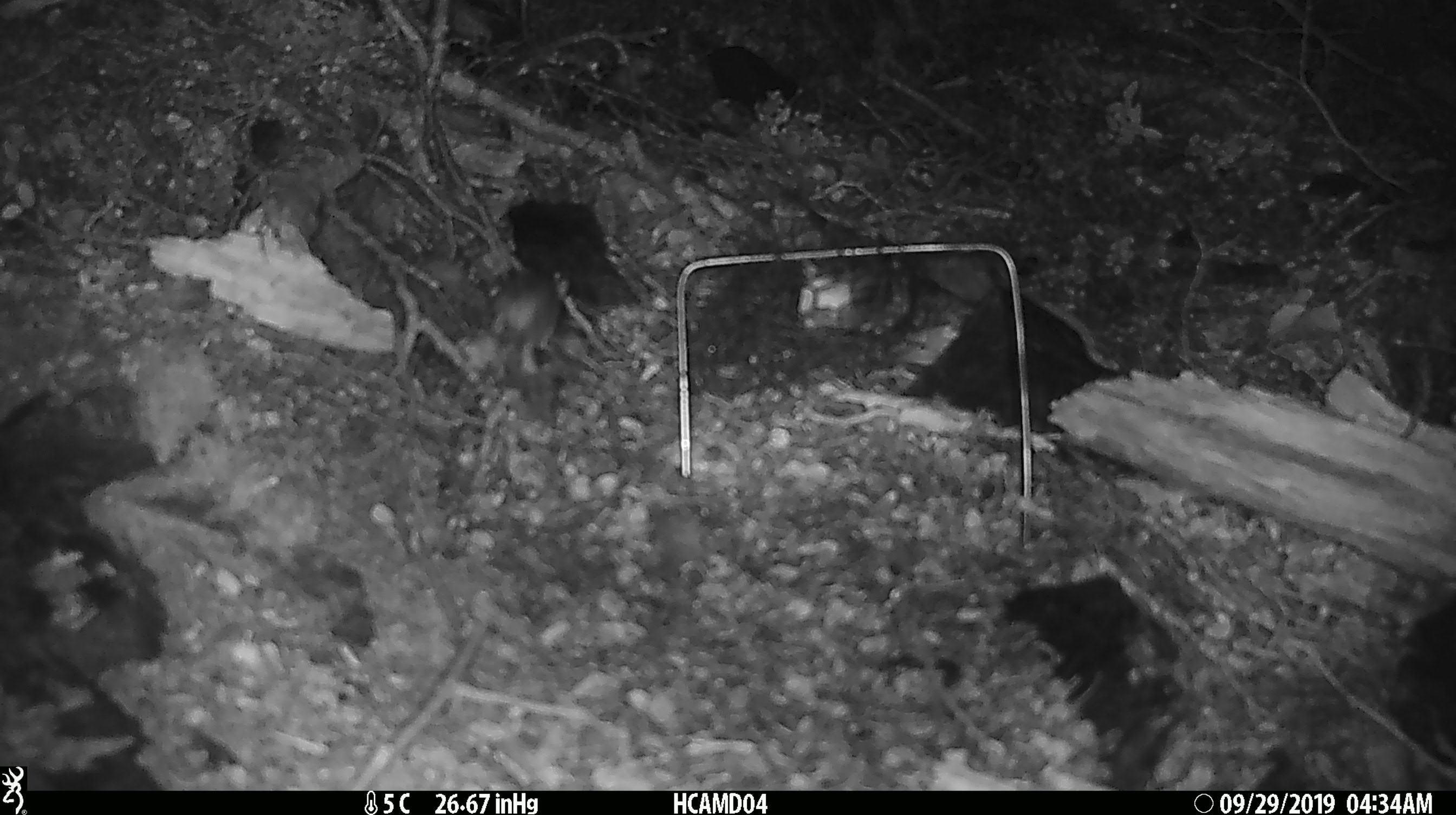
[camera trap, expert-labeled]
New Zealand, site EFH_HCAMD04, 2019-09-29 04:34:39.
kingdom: Animalia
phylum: Chordata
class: Mammalia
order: Rodentia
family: Muridae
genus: Mus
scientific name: Mus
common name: mouse